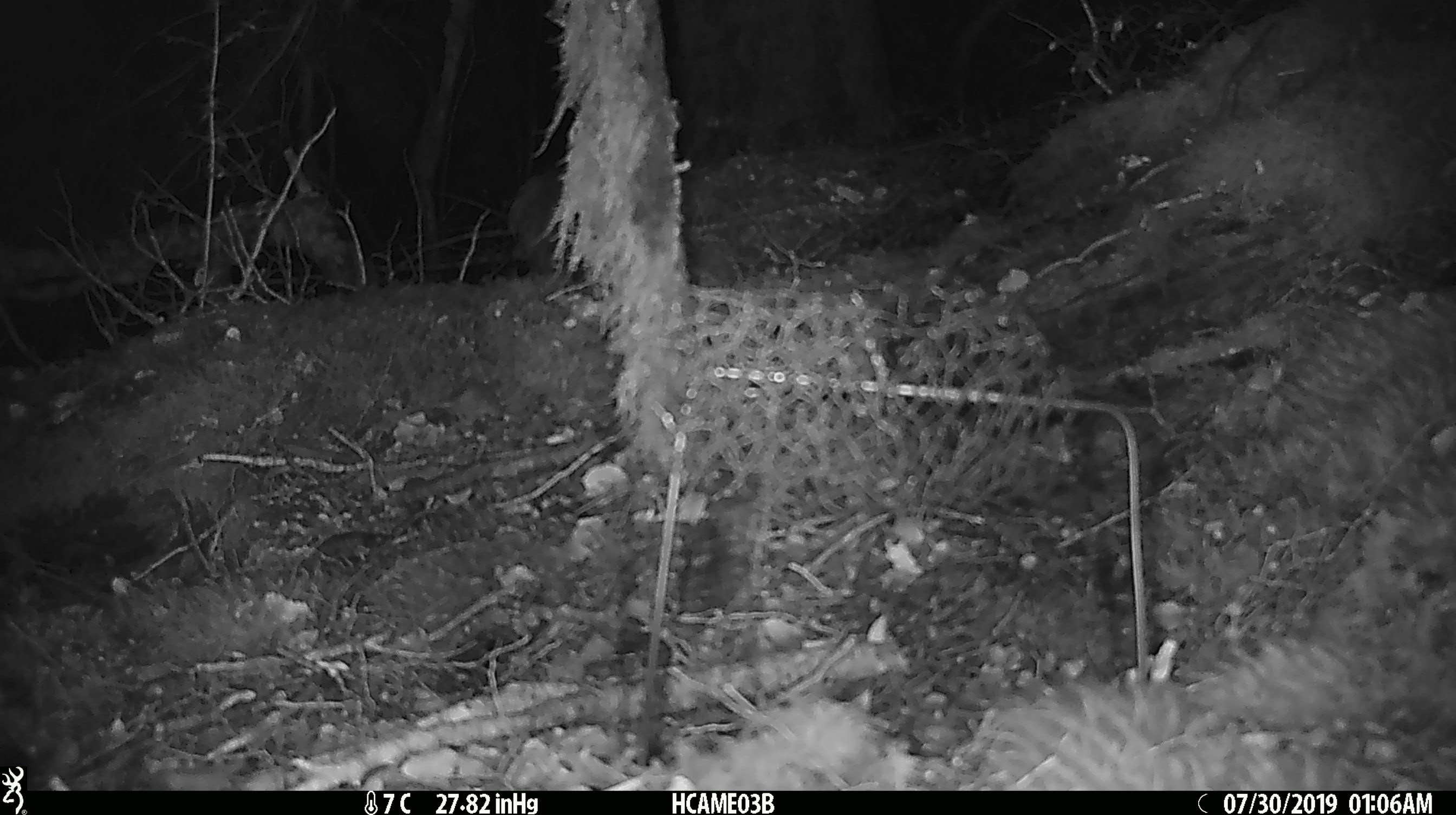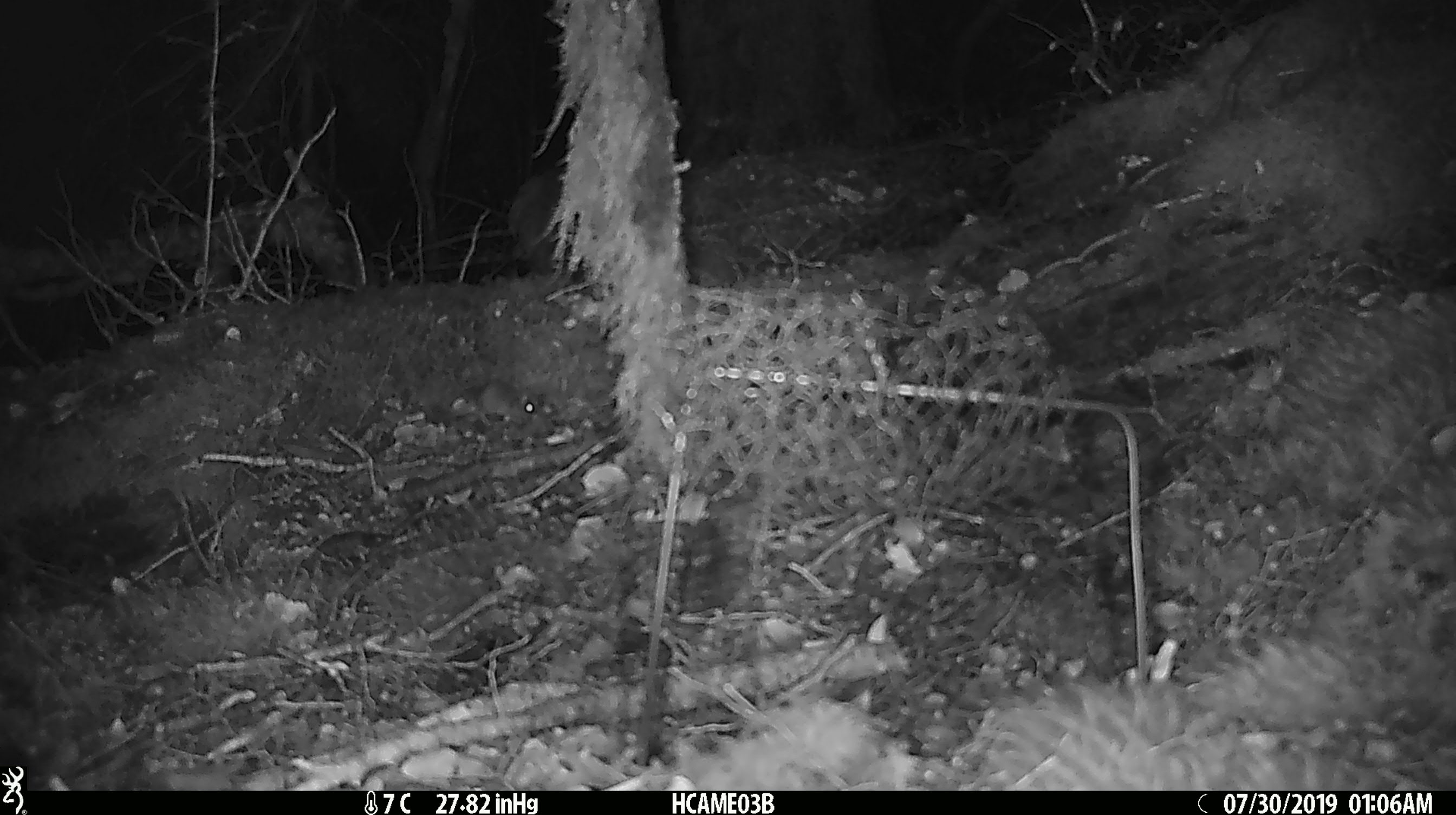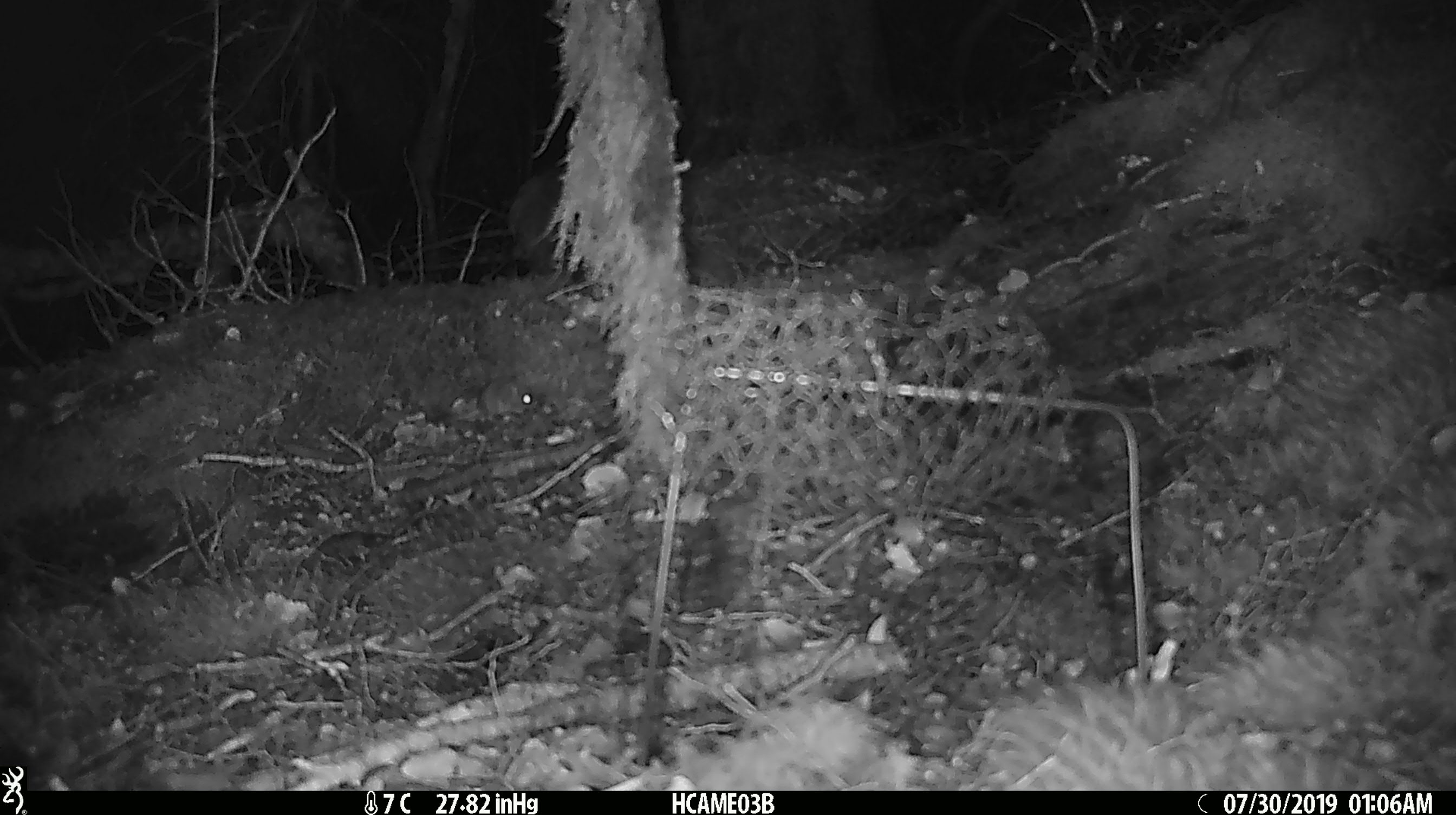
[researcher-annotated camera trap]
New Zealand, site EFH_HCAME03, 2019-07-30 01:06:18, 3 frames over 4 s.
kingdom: Animalia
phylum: Chordata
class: Mammalia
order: Rodentia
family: Muridae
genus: Mus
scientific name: Mus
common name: mouse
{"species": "mouse (Mus)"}